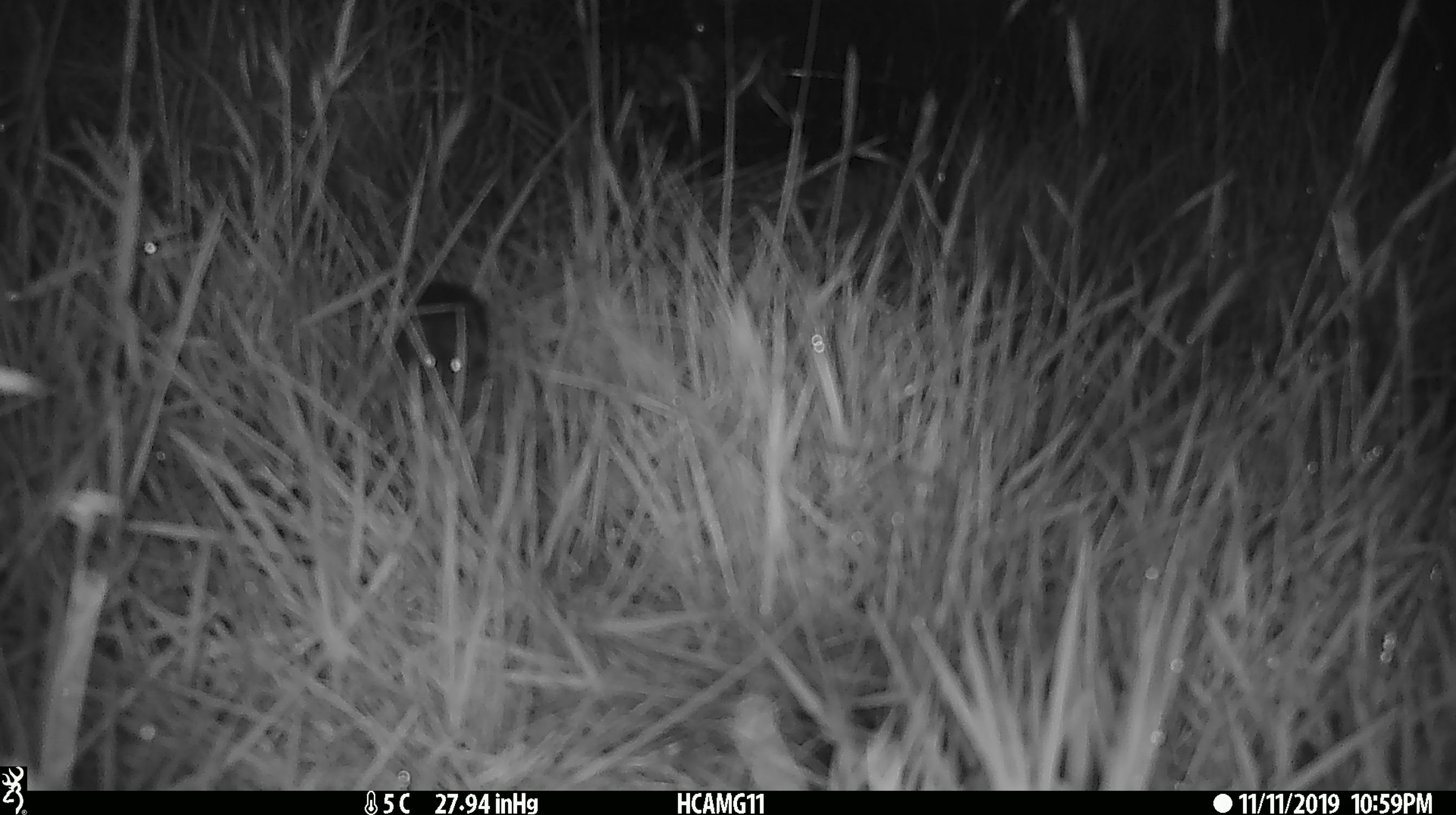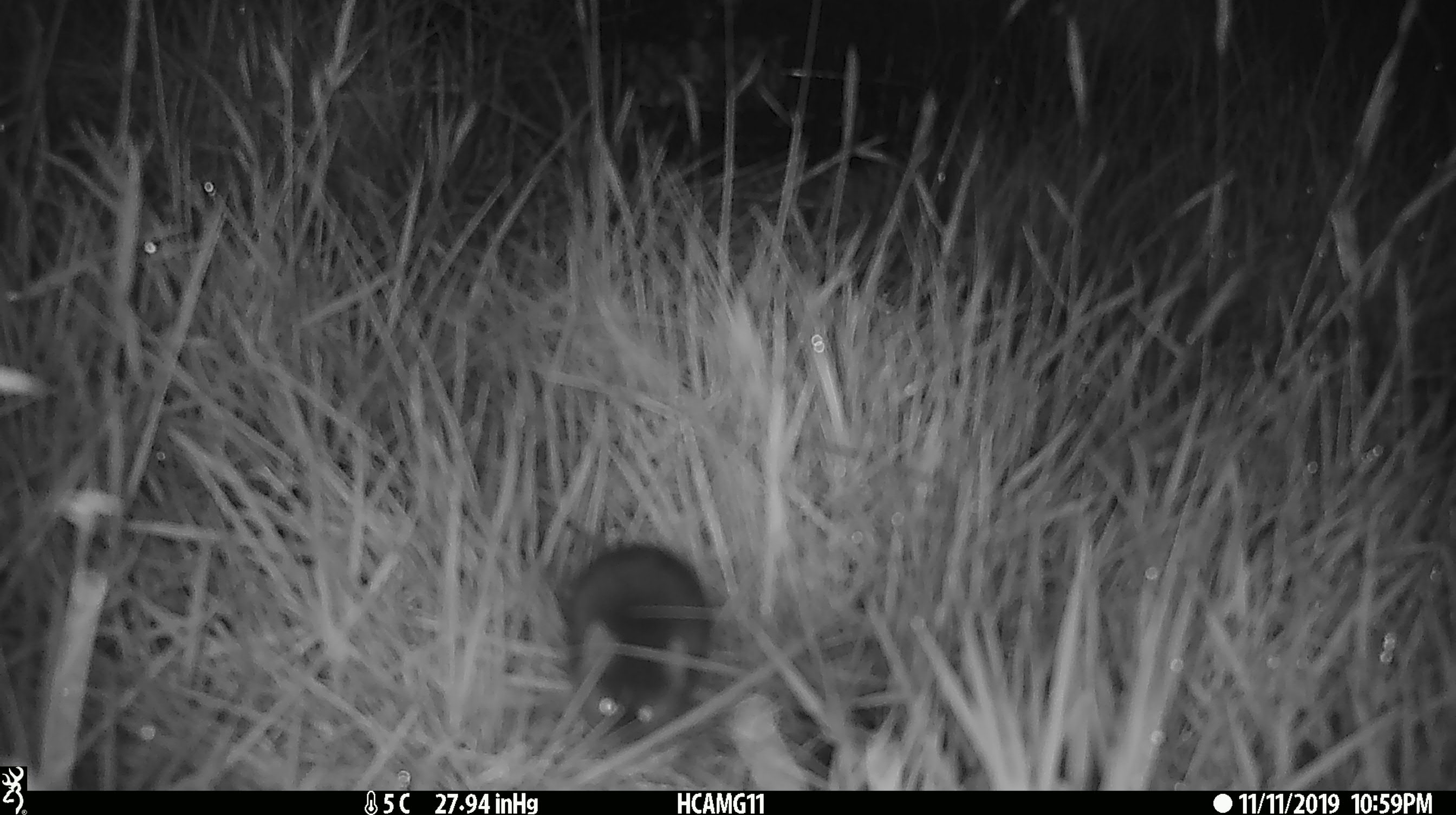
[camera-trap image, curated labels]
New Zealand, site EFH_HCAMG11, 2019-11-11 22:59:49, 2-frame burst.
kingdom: Animalia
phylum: Chordata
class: Mammalia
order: Rodentia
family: Muridae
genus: Mus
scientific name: Mus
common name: mouse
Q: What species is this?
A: Mouse (Mus).